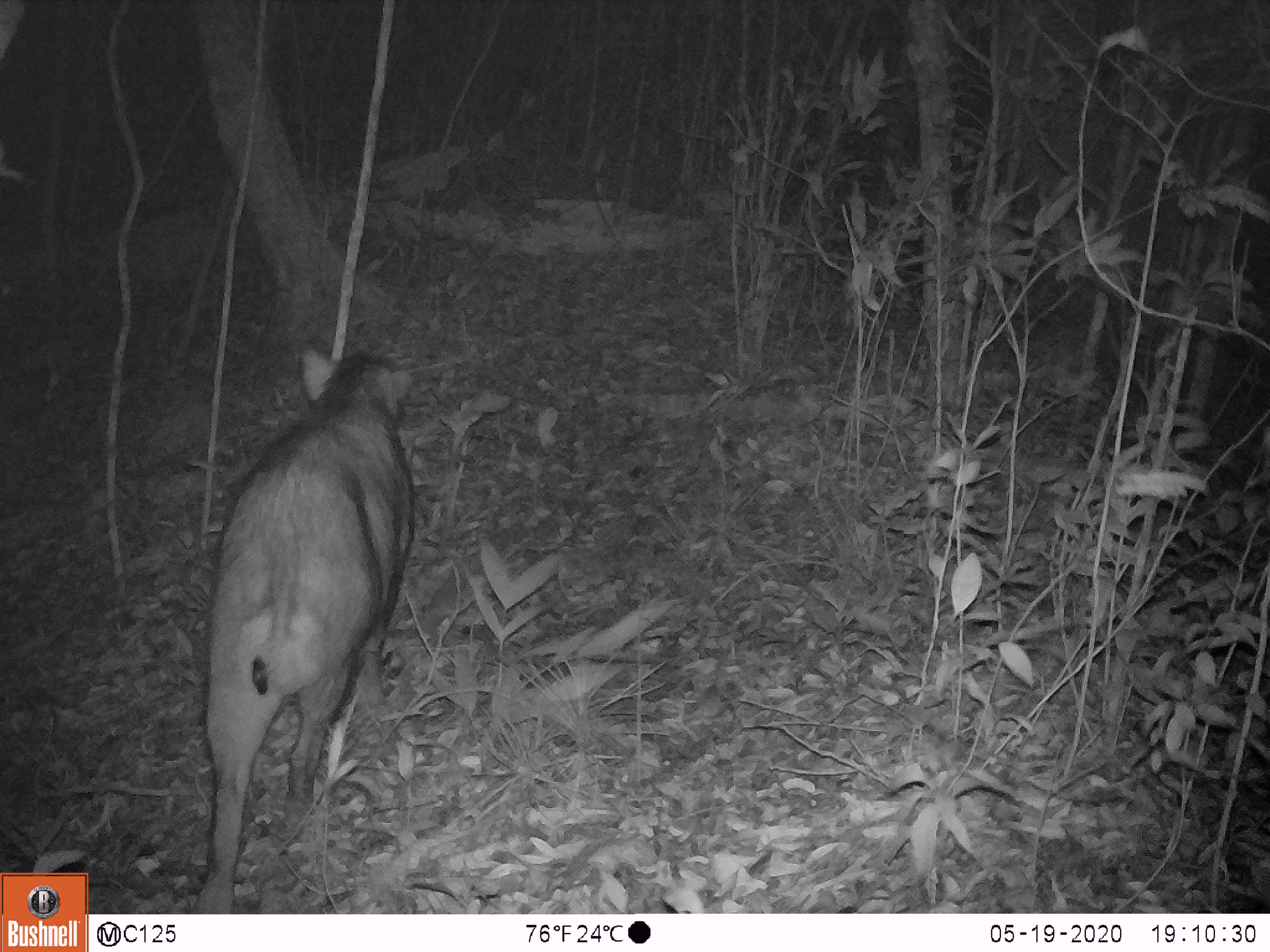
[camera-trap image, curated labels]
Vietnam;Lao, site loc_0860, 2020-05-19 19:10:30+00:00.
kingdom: Animalia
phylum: Chordata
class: Mammalia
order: Artiodactyla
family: Suidae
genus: Sus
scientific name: Sus scrofa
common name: eurasian wild pig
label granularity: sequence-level